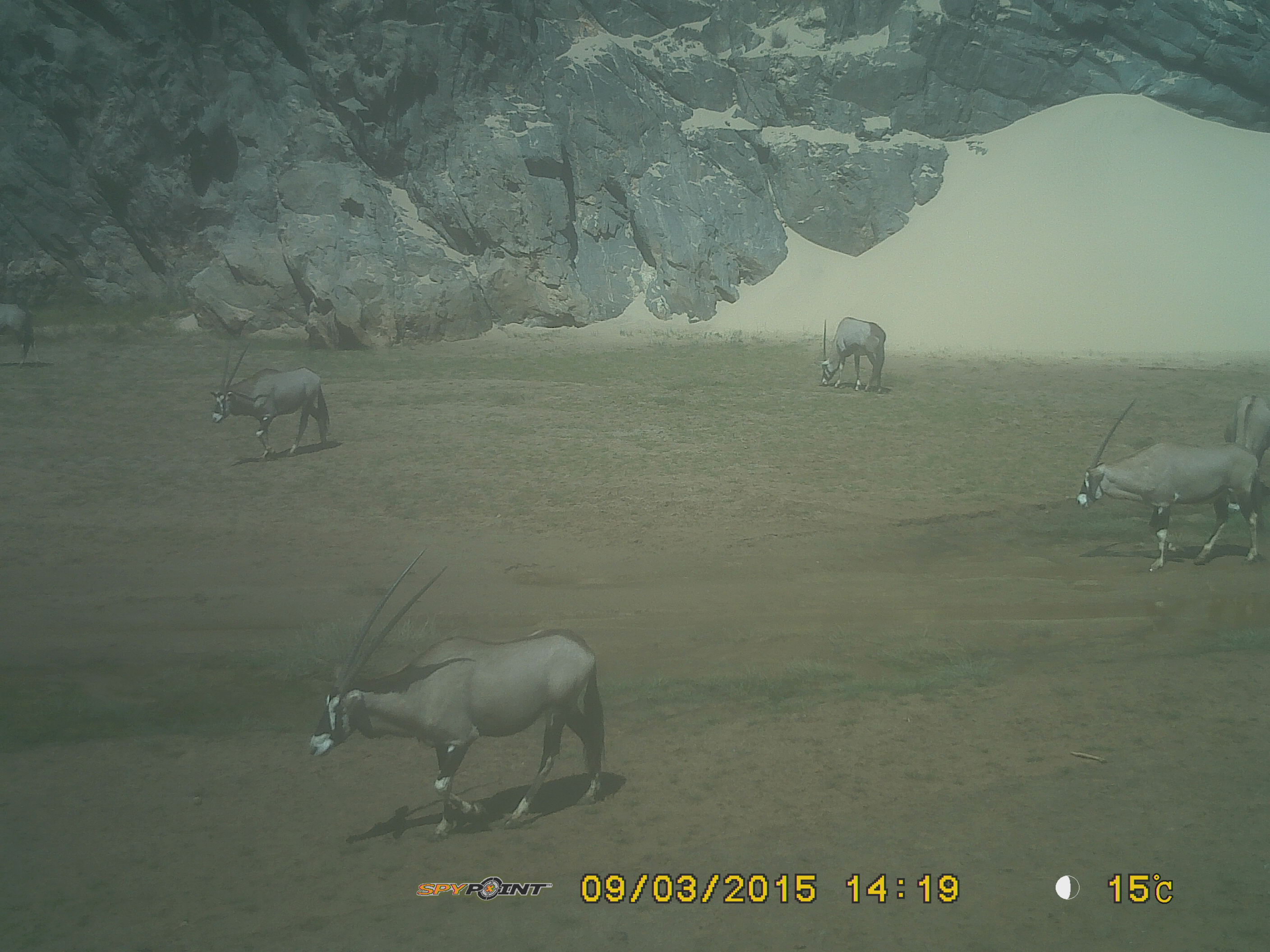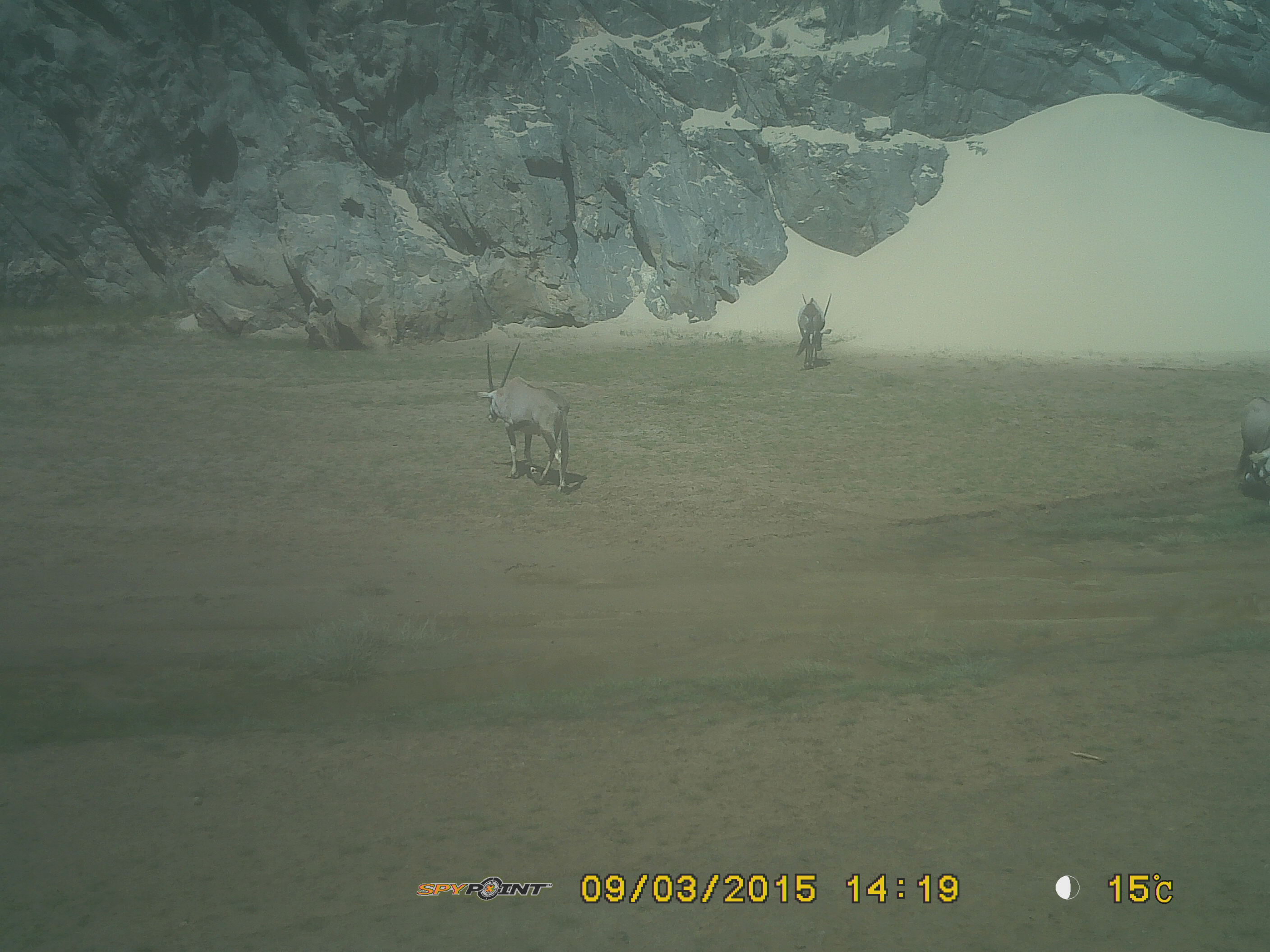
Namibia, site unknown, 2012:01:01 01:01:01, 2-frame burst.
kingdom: Animalia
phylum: Chordata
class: Mammalia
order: Artiodactyla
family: Bovidae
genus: Oryx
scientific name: Oryx gazella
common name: gemsbok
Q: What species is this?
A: Oryx gazella (gemsbok).